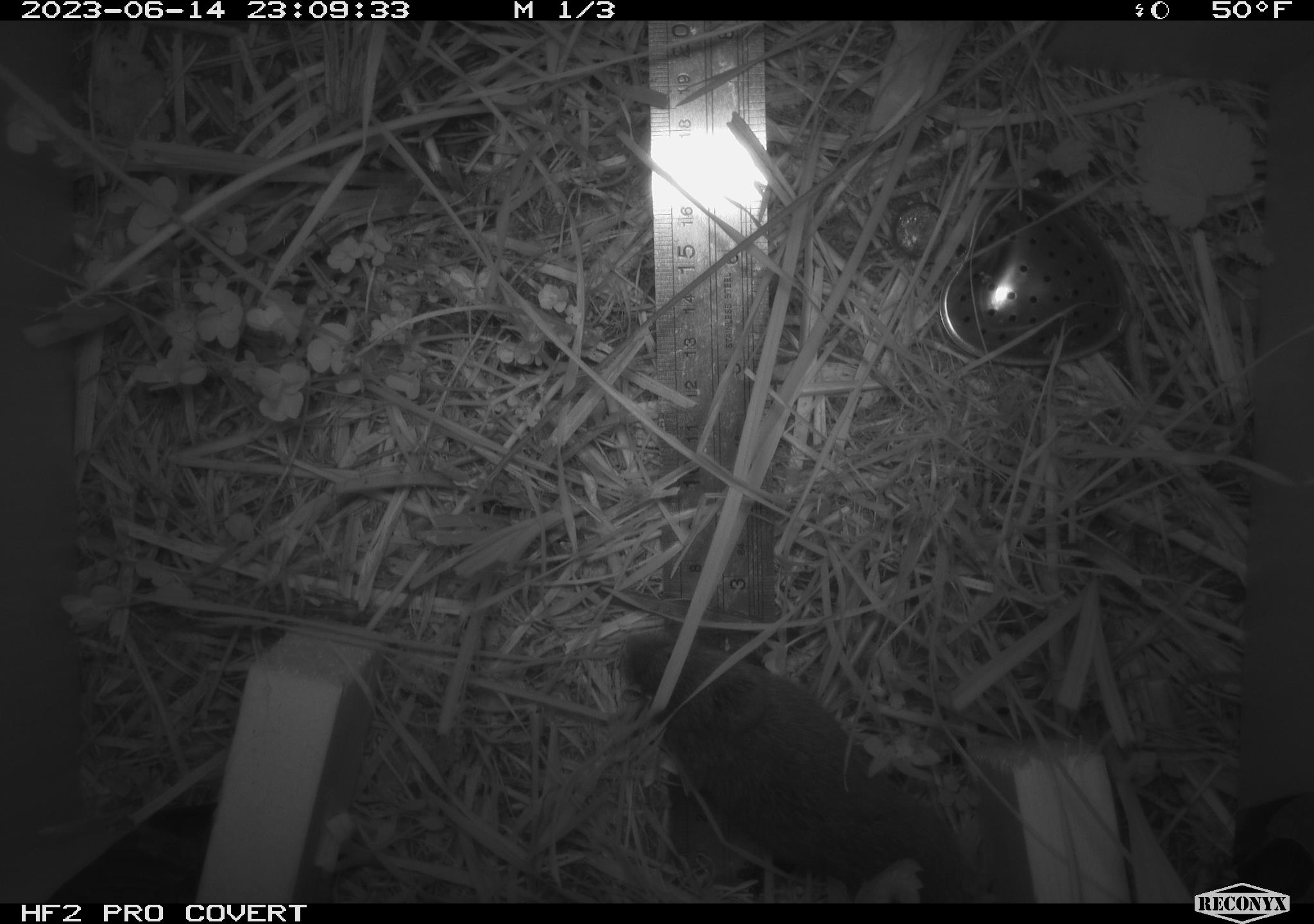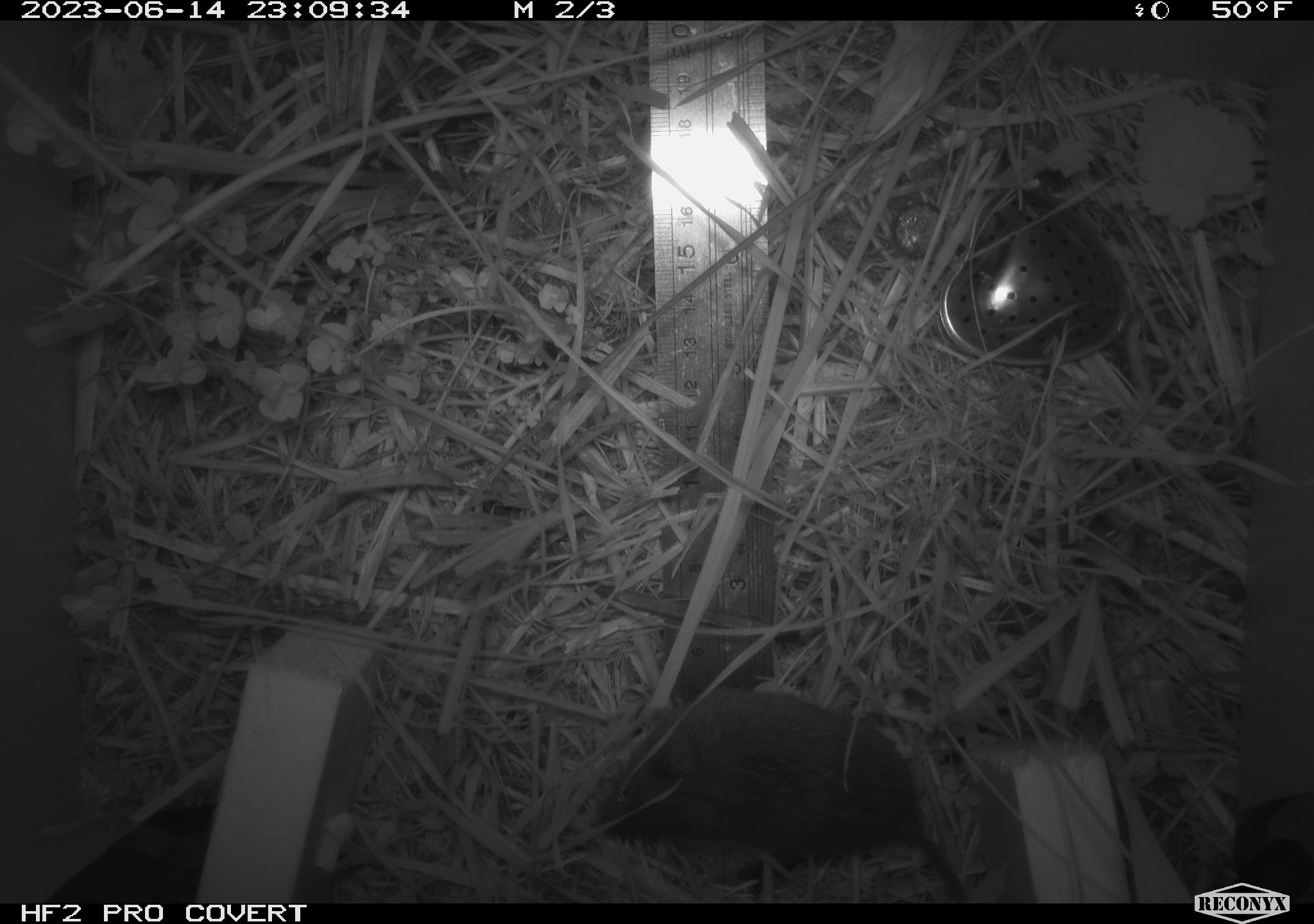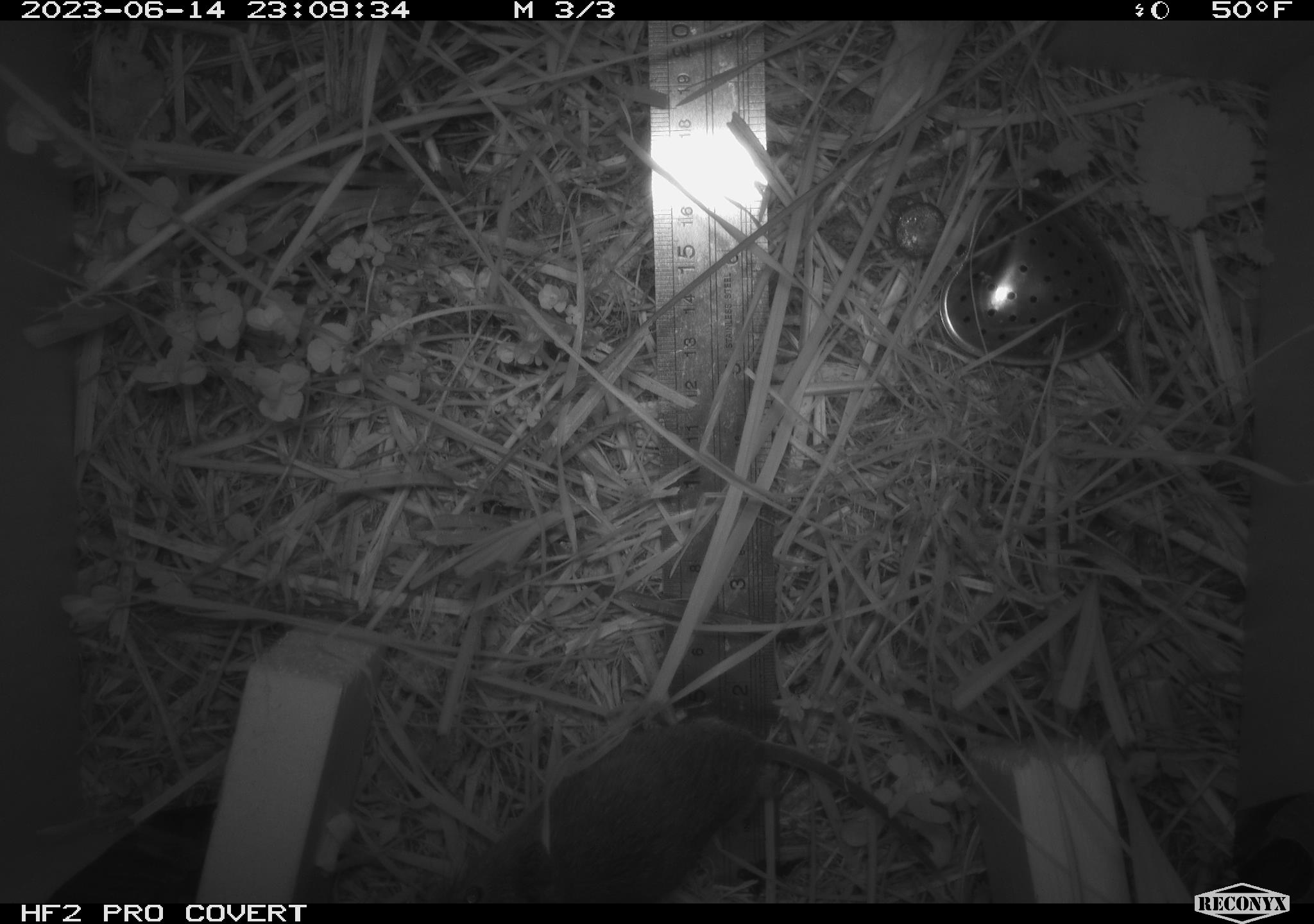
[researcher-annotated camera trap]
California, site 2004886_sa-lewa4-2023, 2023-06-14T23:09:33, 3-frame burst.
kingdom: Animalia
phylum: Chordata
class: Mammalia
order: Rodentia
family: Cricetidae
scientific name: Cricetidae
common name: hamsters, voles, lemmings, and allies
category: cricetidae family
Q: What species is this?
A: Cricetidae family (hamsters, voles, lemmings, and allies) (Cricetidae).